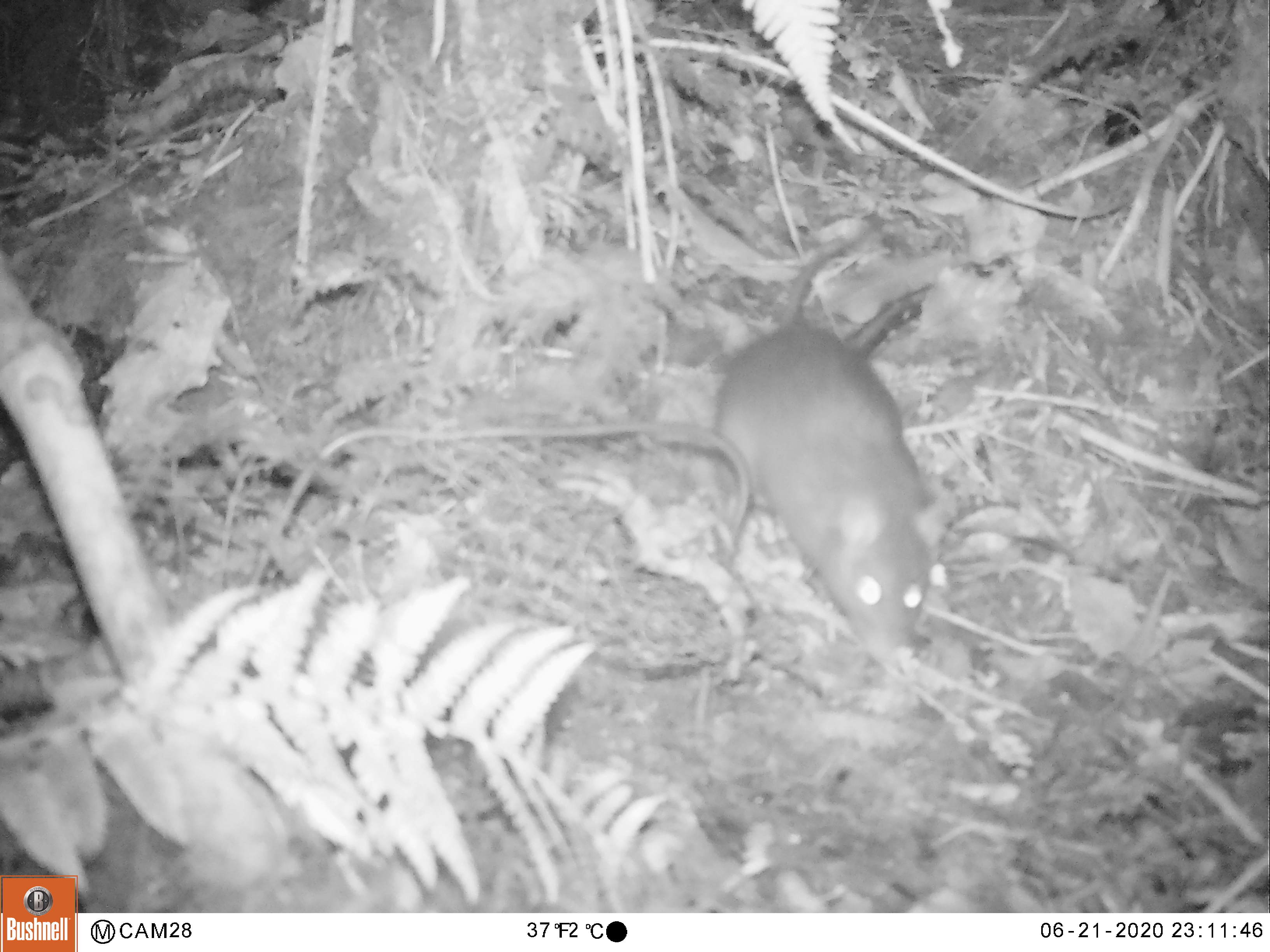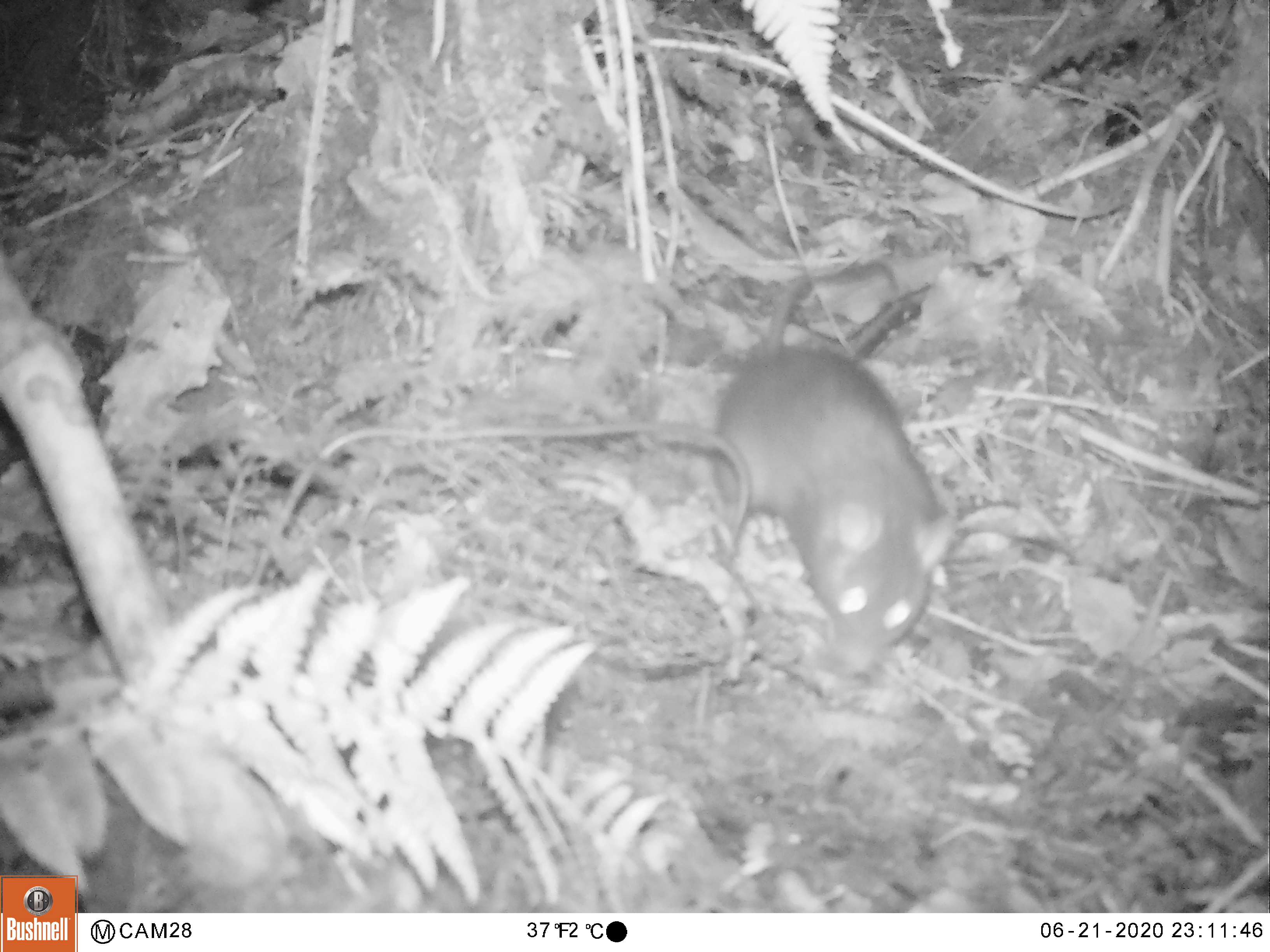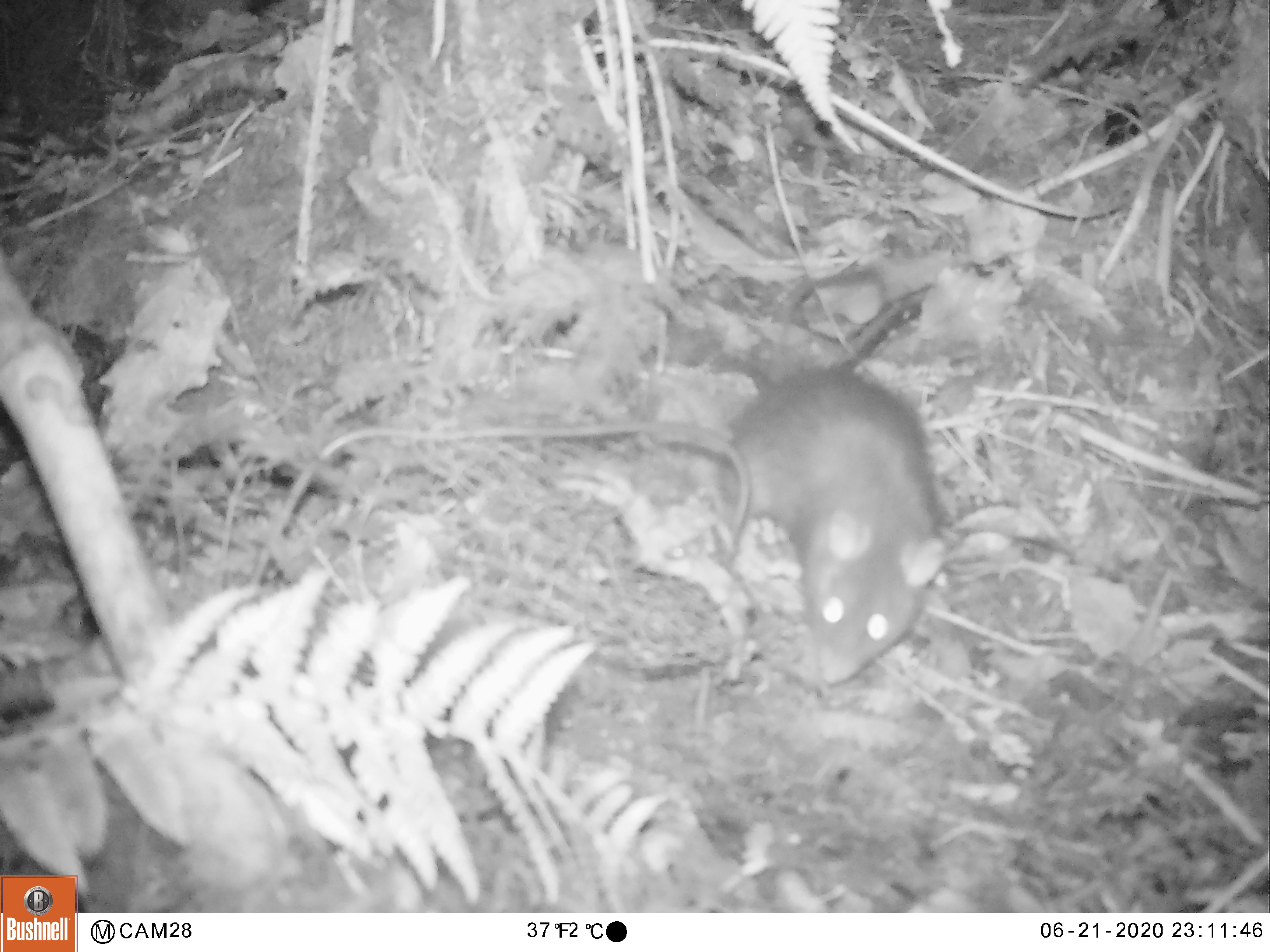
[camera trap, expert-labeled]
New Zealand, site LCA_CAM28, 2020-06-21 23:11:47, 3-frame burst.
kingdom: Animalia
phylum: Chordata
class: Mammalia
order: Rodentia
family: Muridae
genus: Rattus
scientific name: Rattus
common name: rat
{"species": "rat (Rattus)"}